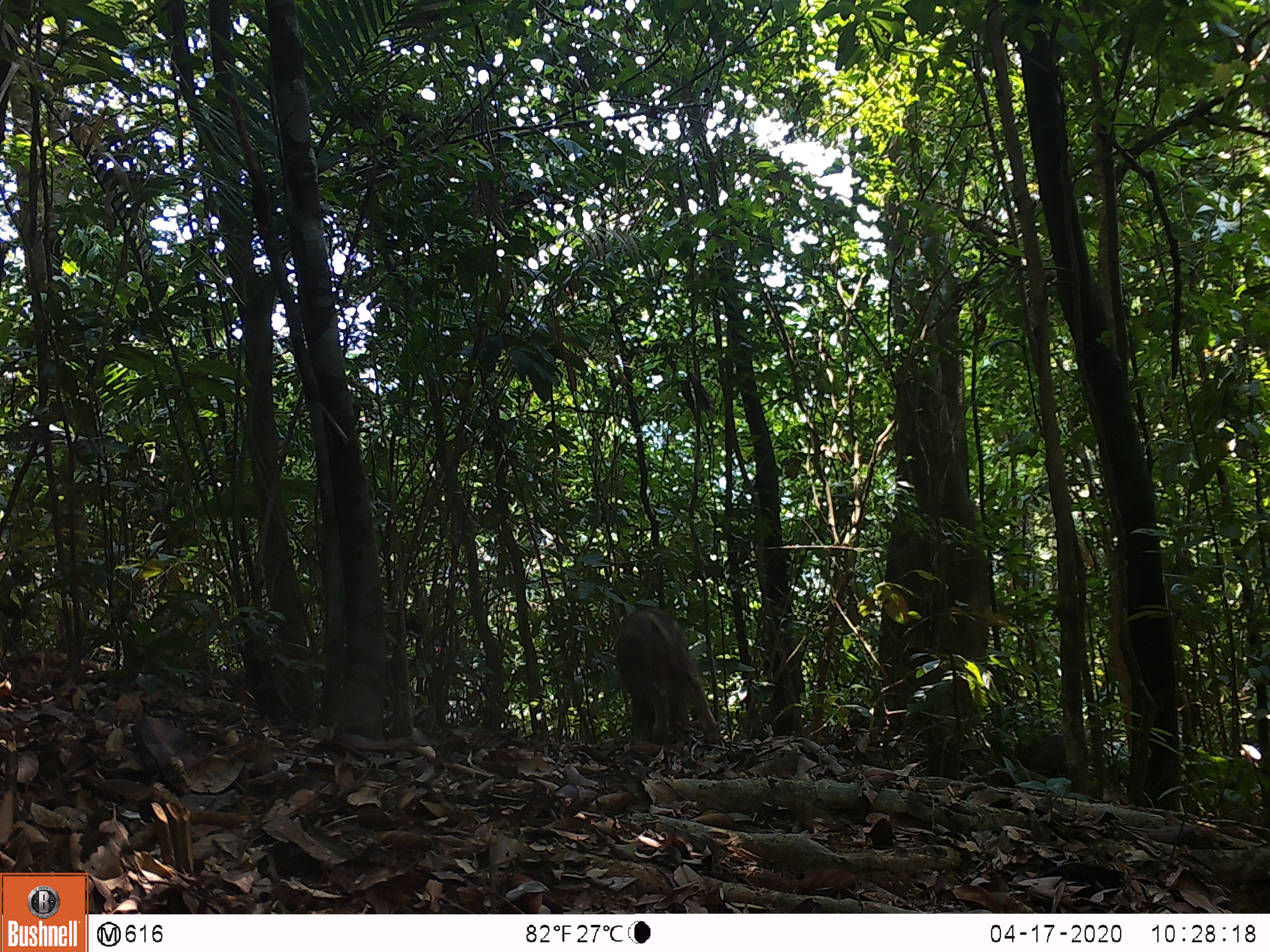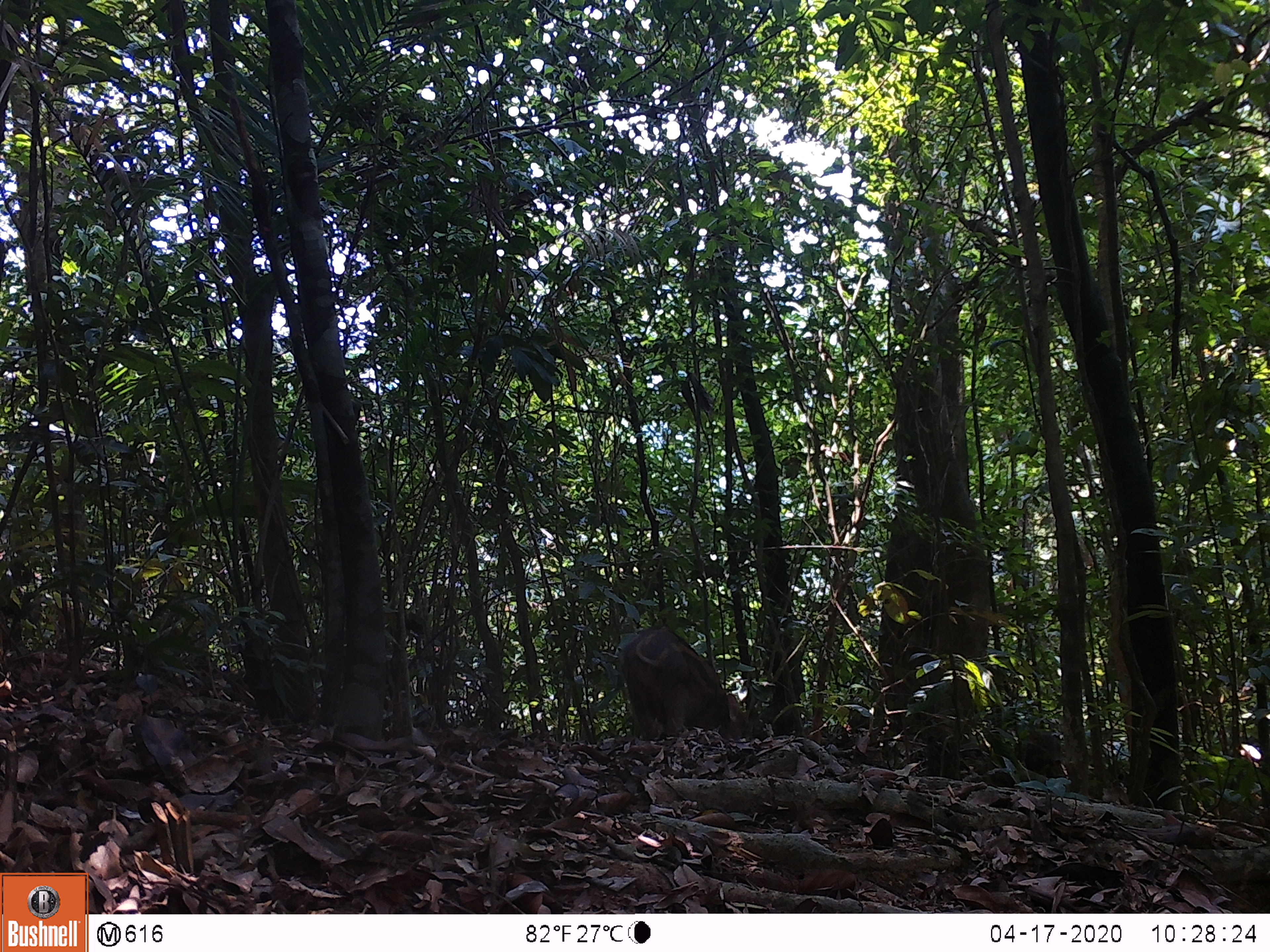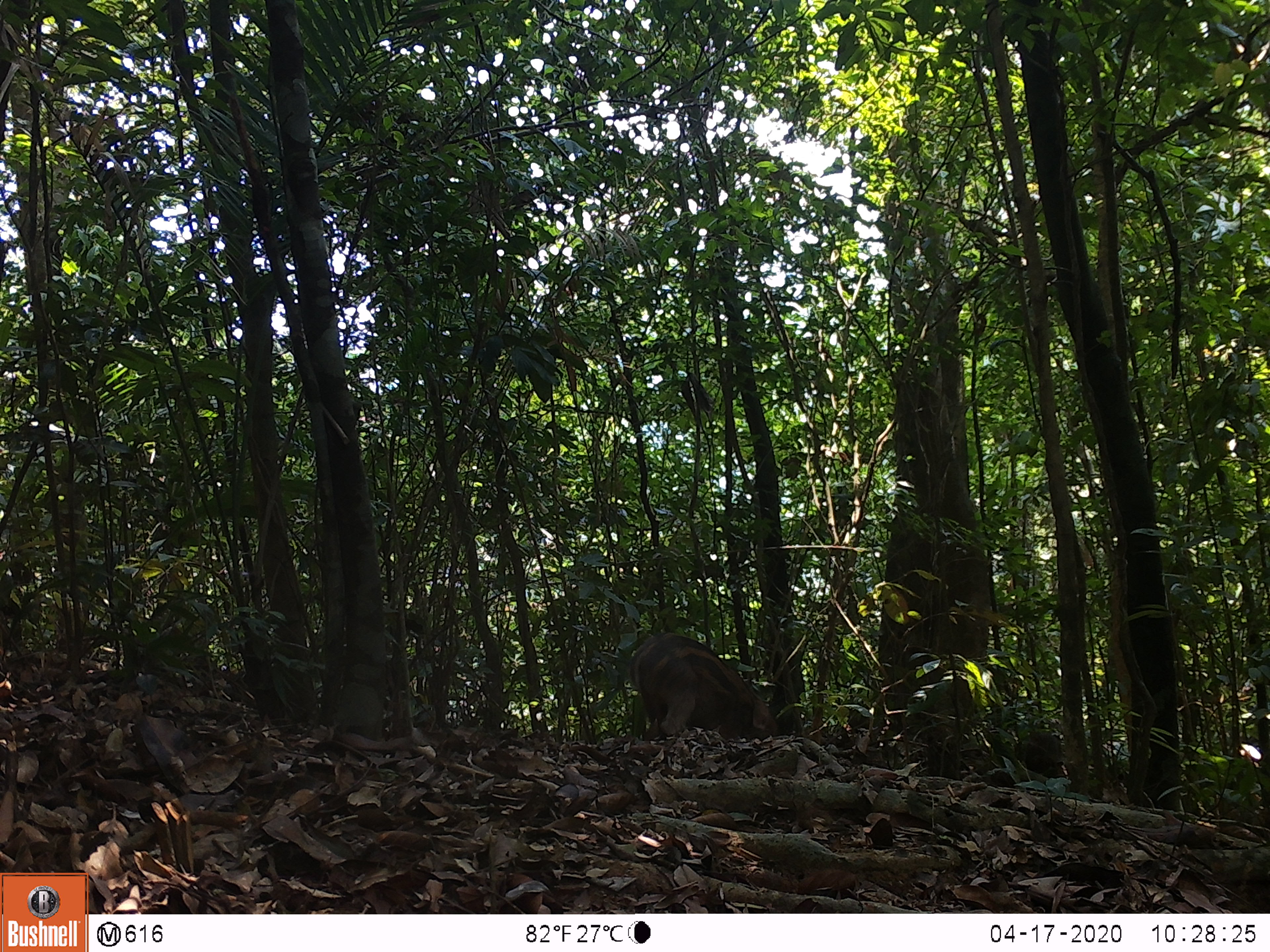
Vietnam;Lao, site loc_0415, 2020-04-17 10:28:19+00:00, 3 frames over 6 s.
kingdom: Animalia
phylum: Chordata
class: Mammalia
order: Artiodactyla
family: Suidae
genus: Sus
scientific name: Sus scrofa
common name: eurasian wild pig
Eurasian wild pig (Sus scrofa). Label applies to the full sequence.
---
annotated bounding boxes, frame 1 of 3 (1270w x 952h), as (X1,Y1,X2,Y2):
eurasian wild pig: (615,607,720,744)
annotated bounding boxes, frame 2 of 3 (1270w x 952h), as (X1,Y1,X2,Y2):
eurasian wild pig: (618,626,748,740)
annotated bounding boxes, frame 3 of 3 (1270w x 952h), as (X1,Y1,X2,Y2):
eurasian wild pig: (629,632,778,740)